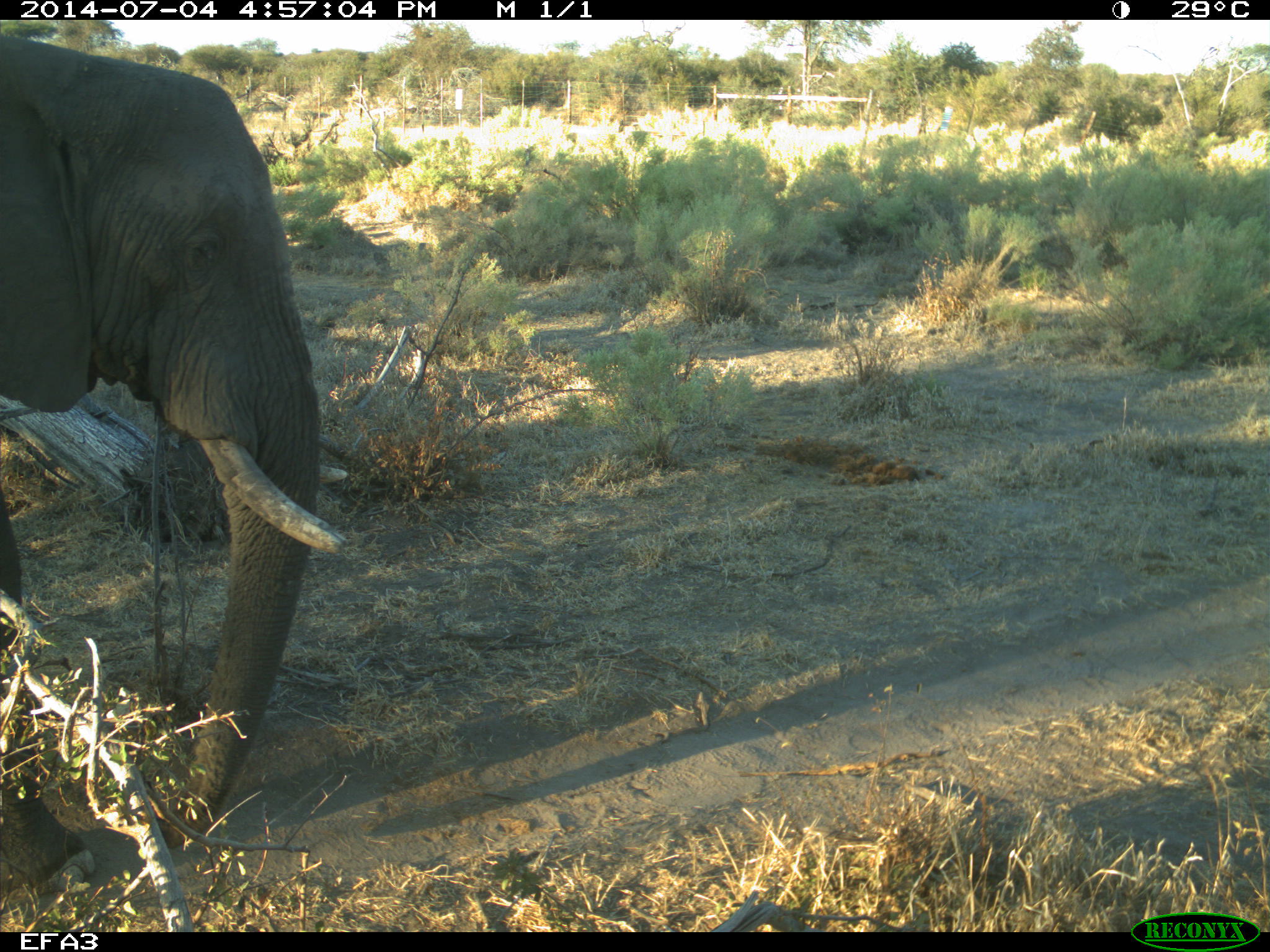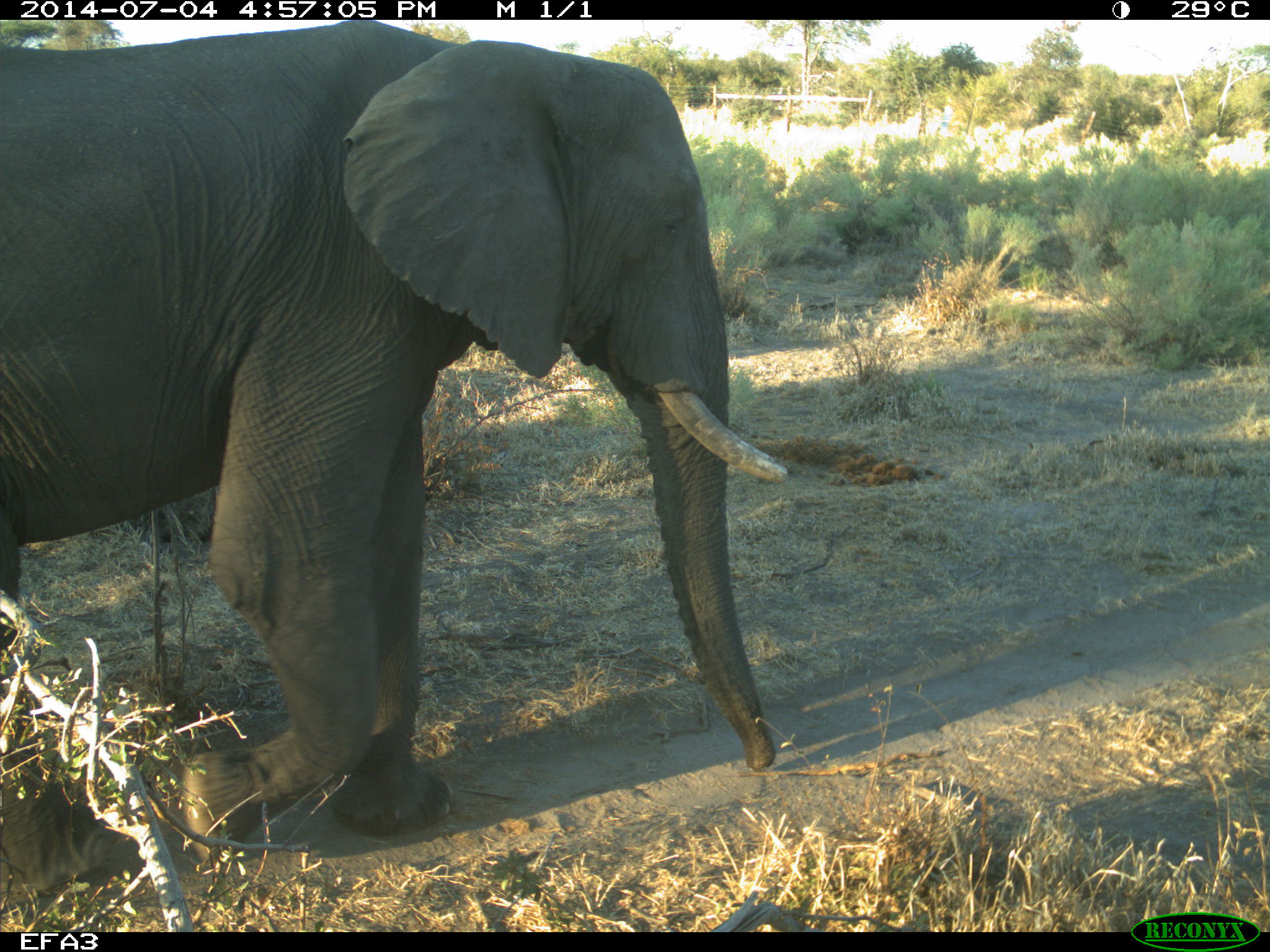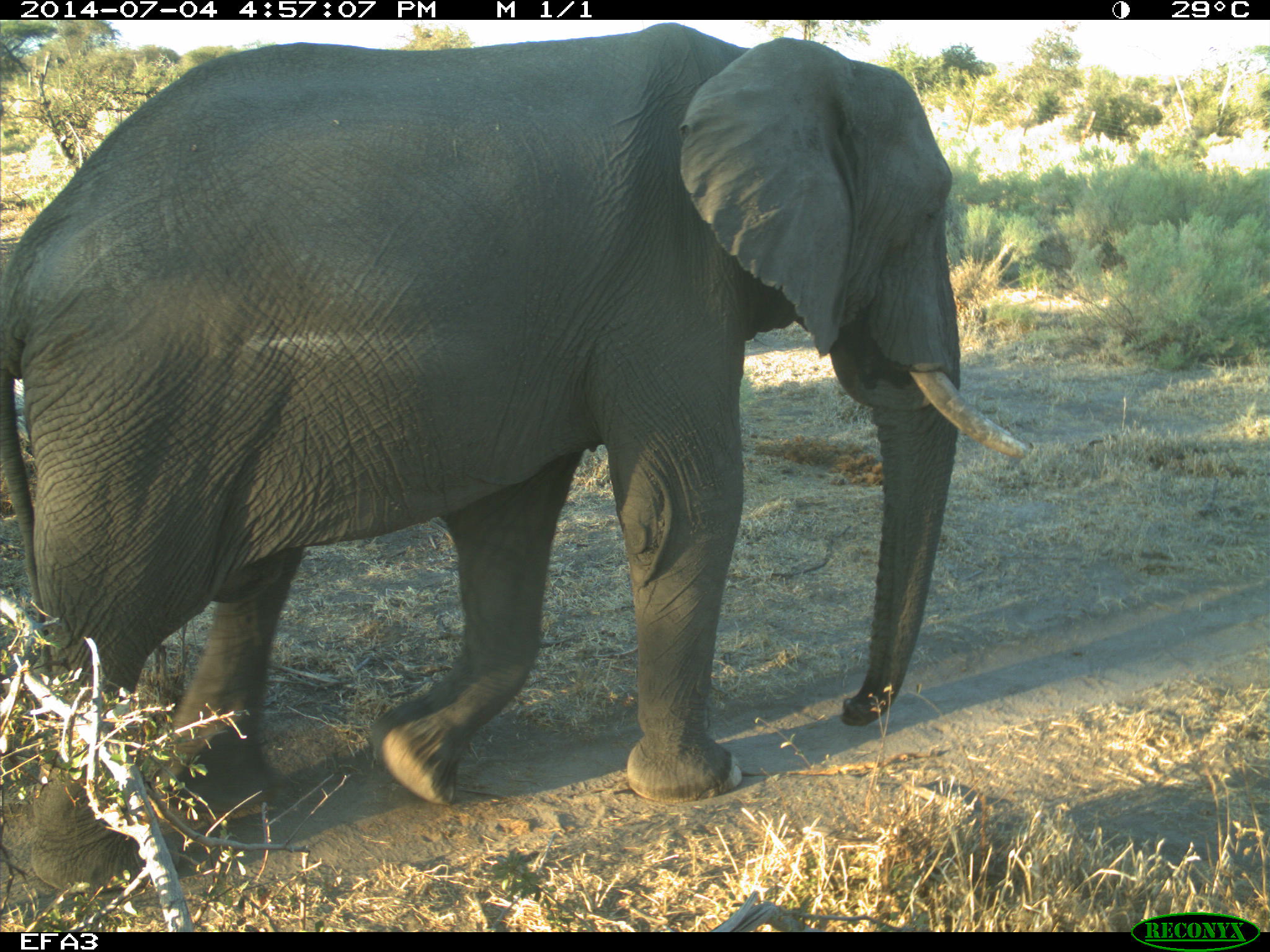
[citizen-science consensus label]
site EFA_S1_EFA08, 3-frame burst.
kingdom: Animalia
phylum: Chordata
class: Mammalia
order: Proboscidea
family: Elephantidae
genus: Loxodonta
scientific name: Loxodonta africana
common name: african bush elephant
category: elephant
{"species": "elephant (african bush elephant) (Loxodonta africana)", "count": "1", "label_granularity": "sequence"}